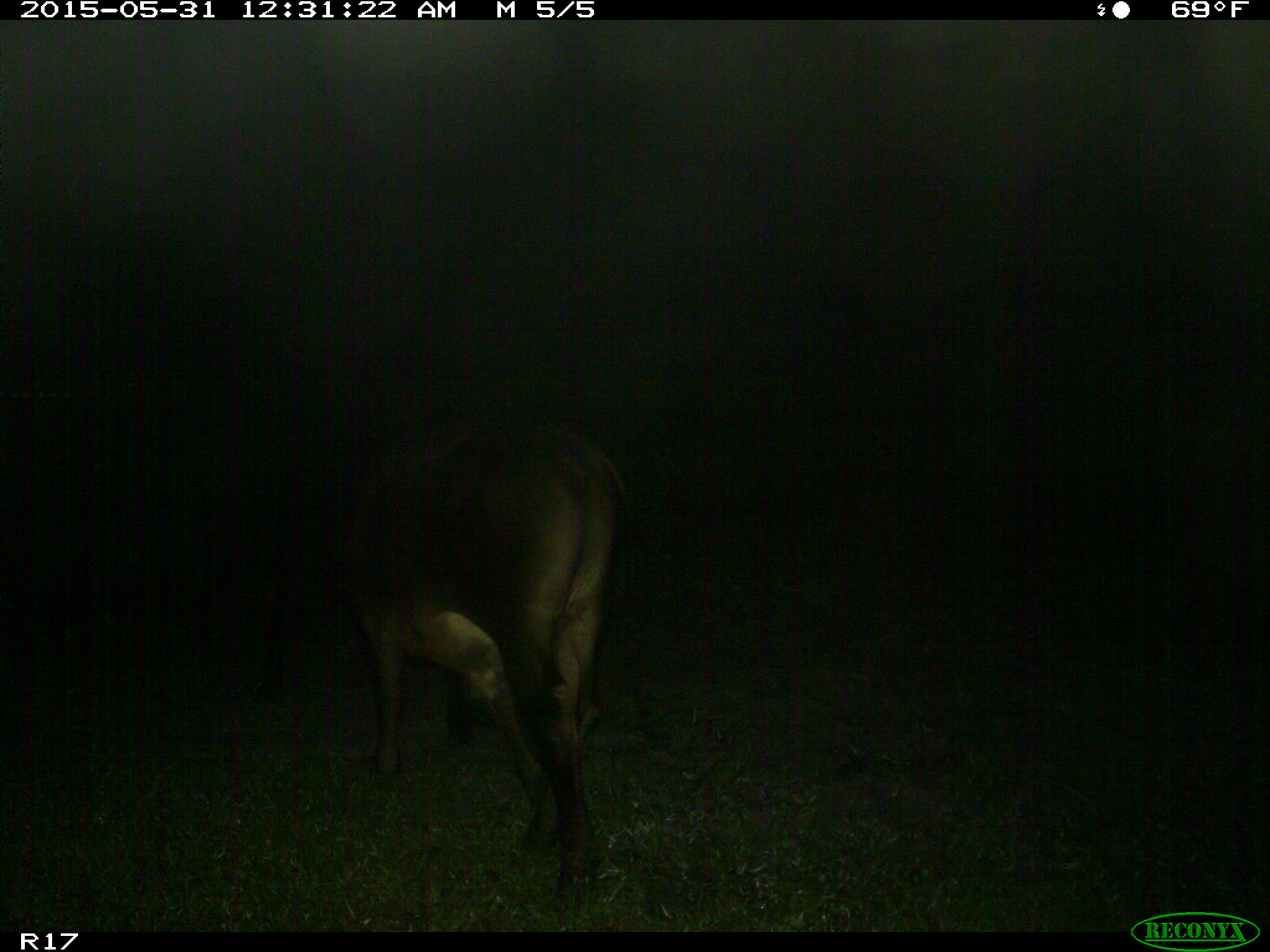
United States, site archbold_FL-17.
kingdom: Animalia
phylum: Chordata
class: Mammalia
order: Artiodactyla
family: Bovidae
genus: Bos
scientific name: Bos taurus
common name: domestic cow